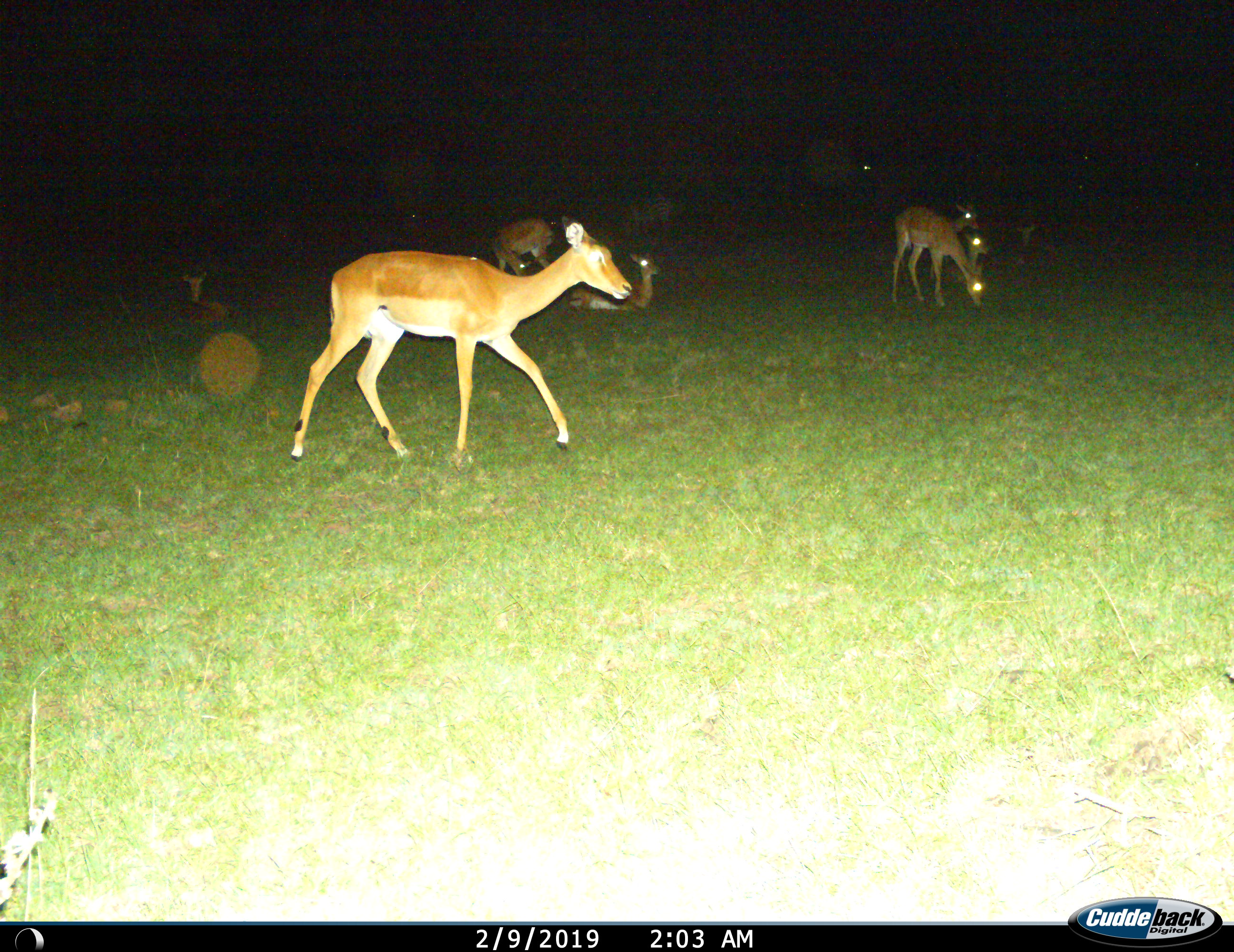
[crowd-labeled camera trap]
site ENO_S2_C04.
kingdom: Animalia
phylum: Chordata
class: Mammalia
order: Artiodactyla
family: Bovidae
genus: Aepyceros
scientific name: Aepyceros melampus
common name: impala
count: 8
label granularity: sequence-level